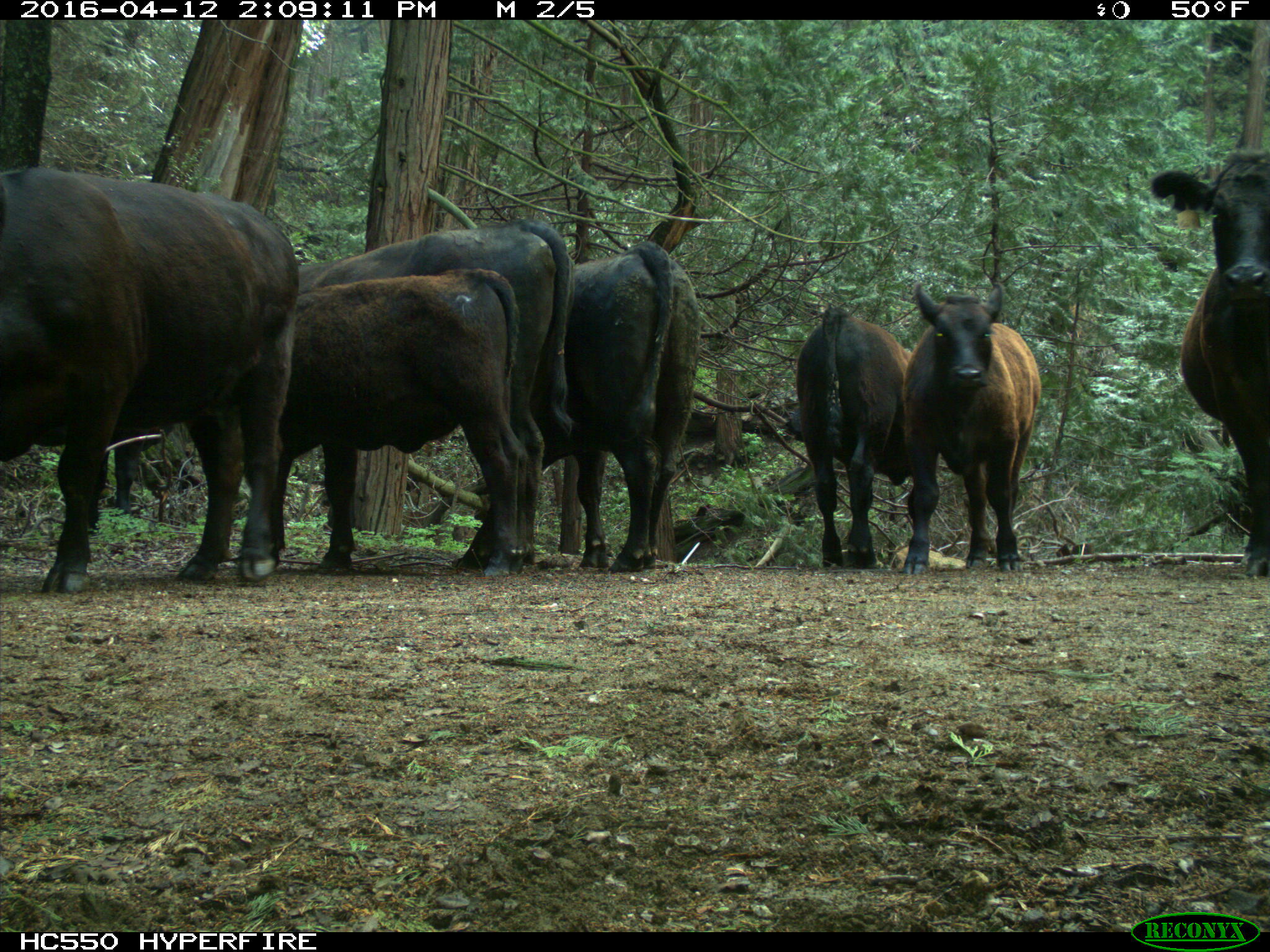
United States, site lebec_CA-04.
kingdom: Animalia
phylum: Chordata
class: Mammalia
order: Artiodactyla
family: Bovidae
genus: Bos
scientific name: Bos taurus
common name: domestic cow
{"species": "Bos taurus (domestic cow)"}